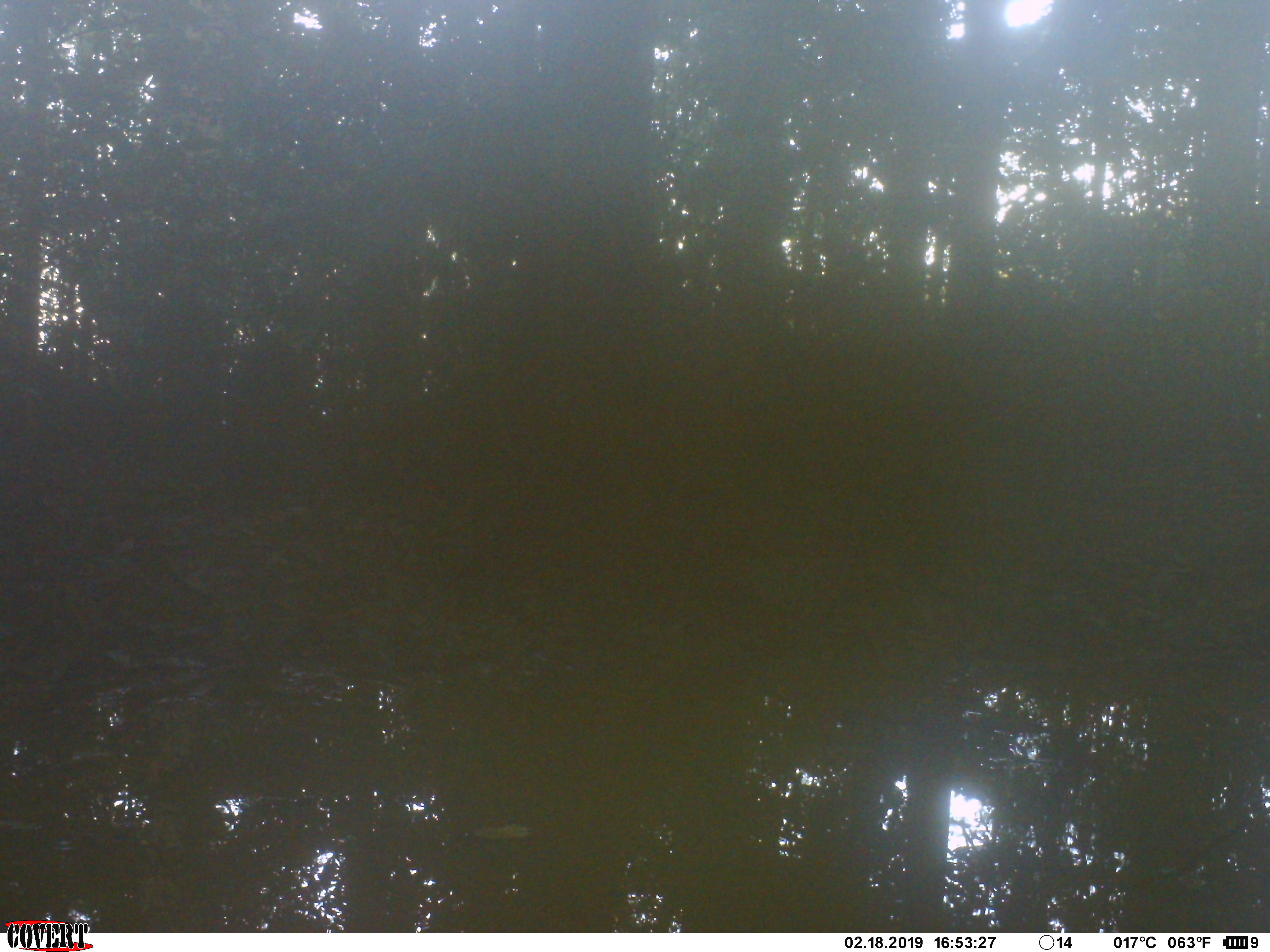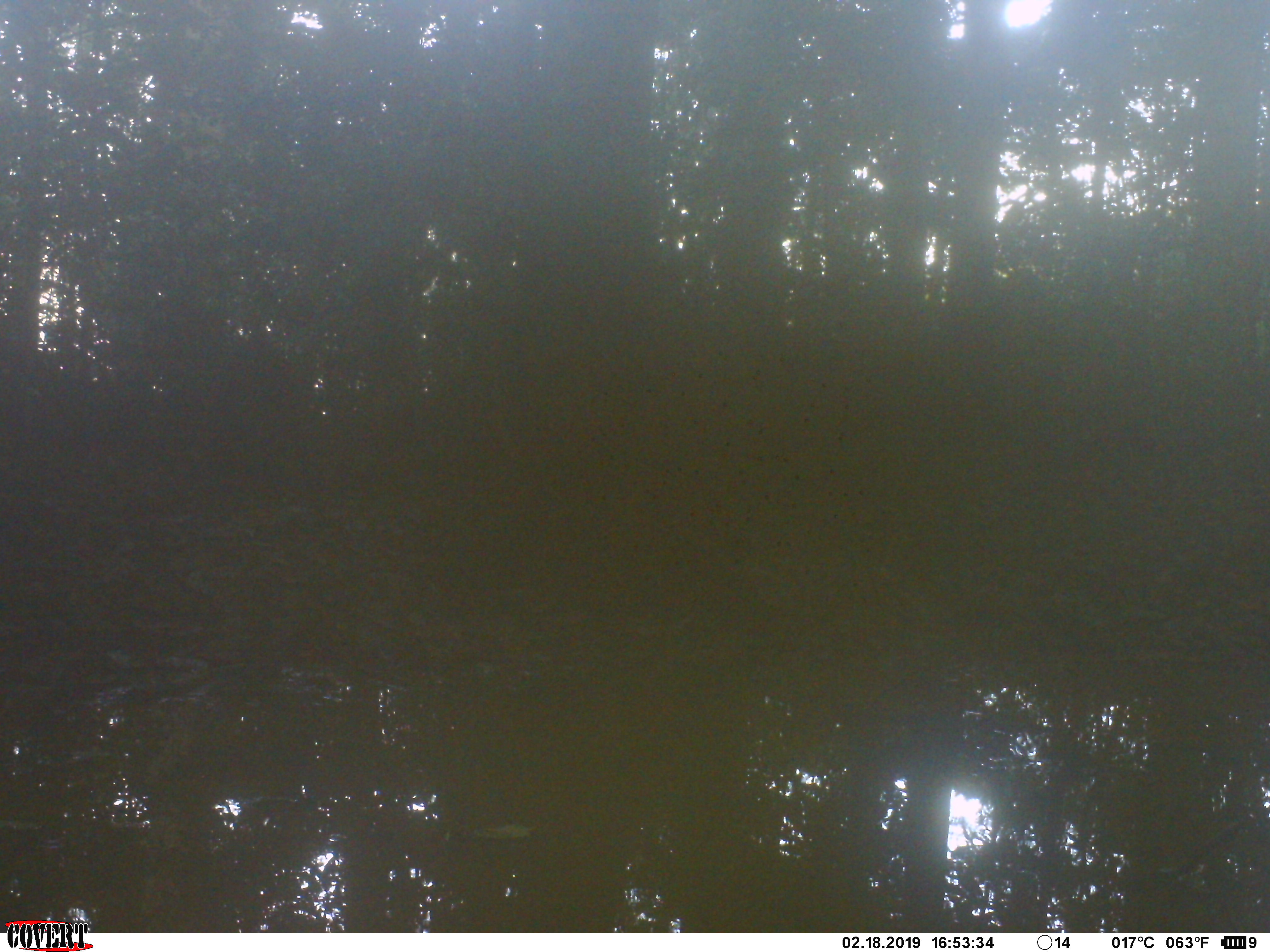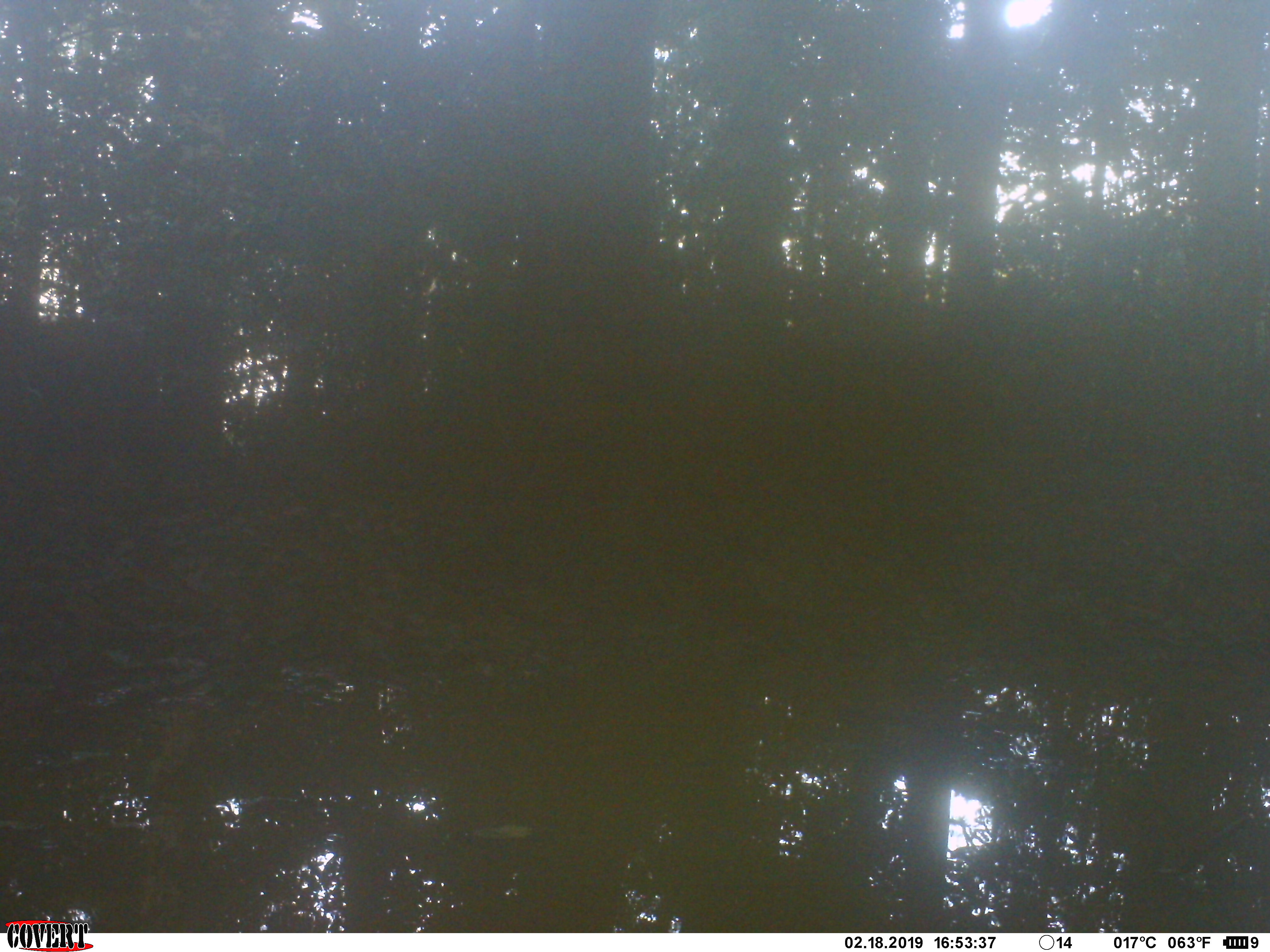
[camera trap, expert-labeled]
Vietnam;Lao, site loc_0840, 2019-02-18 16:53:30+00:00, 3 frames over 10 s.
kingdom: Animalia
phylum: Chordata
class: Mammalia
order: Artiodactyla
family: Suidae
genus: Sus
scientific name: Sus scrofa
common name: eurasian wild pig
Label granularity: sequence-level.